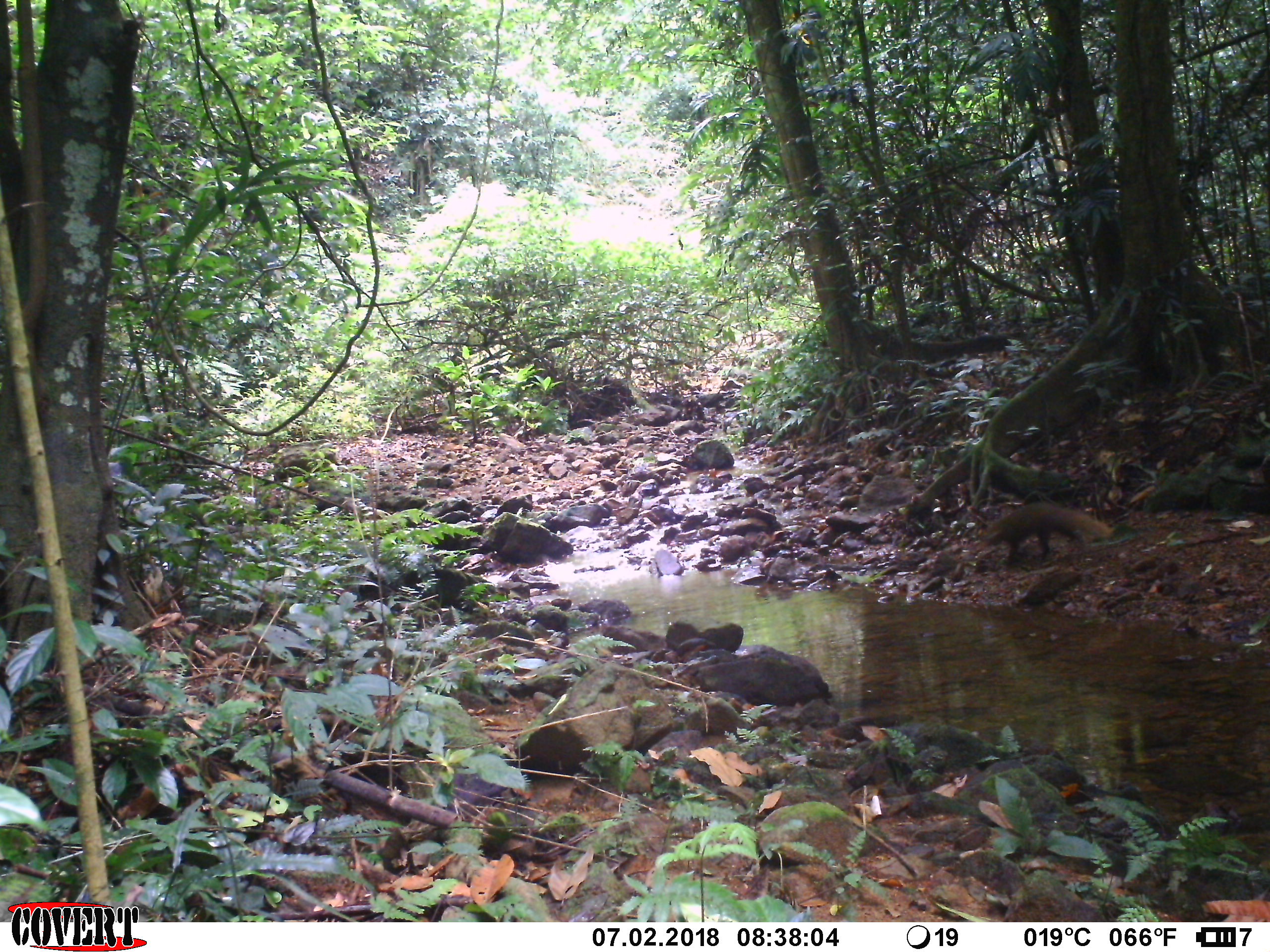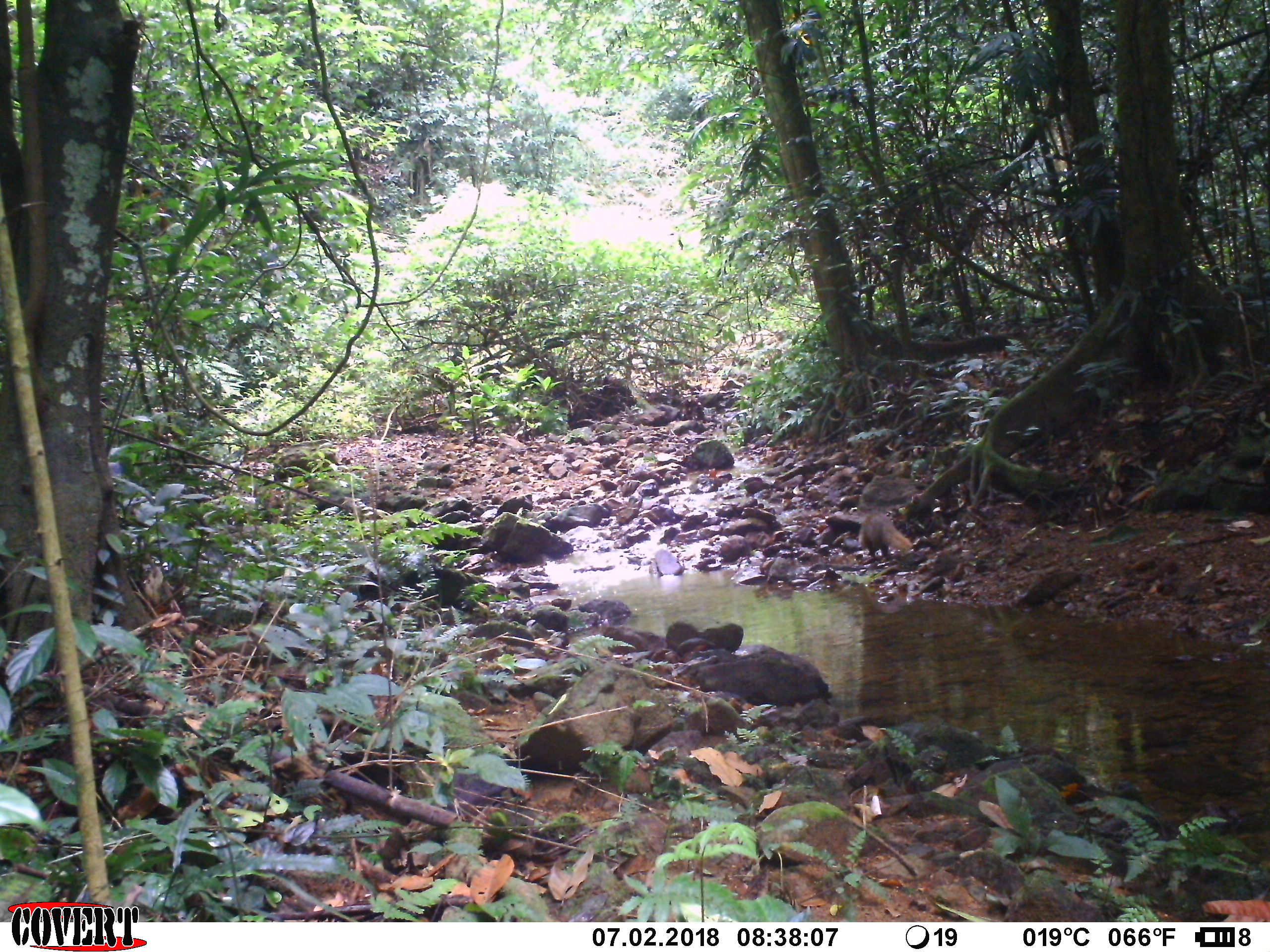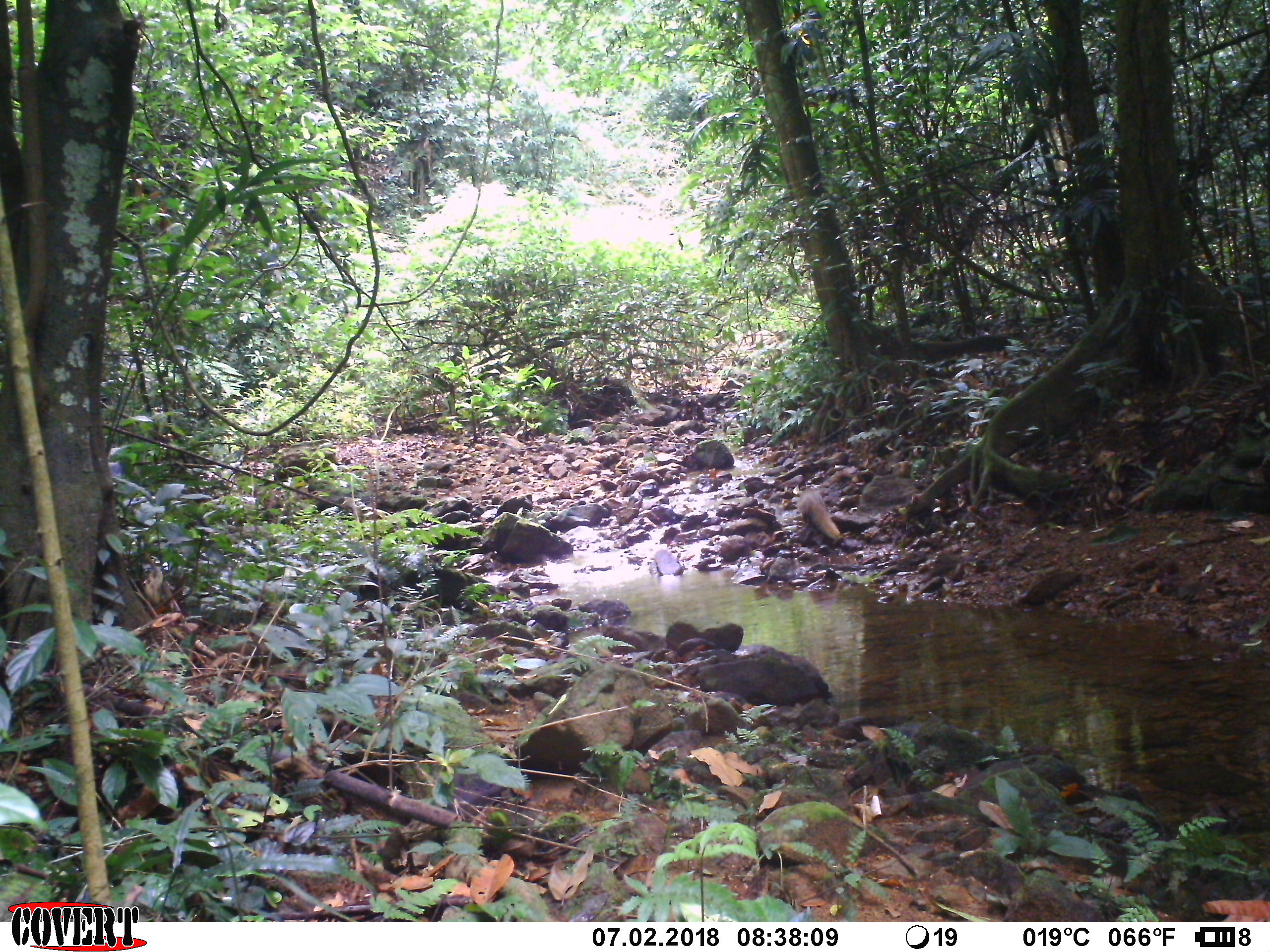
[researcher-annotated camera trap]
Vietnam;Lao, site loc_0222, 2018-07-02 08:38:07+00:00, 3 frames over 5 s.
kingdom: Animalia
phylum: Chordata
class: Mammalia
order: Carnivora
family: Herpestidae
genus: Urva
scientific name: Urva urva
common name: crab-eating mongoose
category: crab eating mongoose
Crab eating mongoose (crab-eating mongoose) (Urva urva). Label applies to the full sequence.